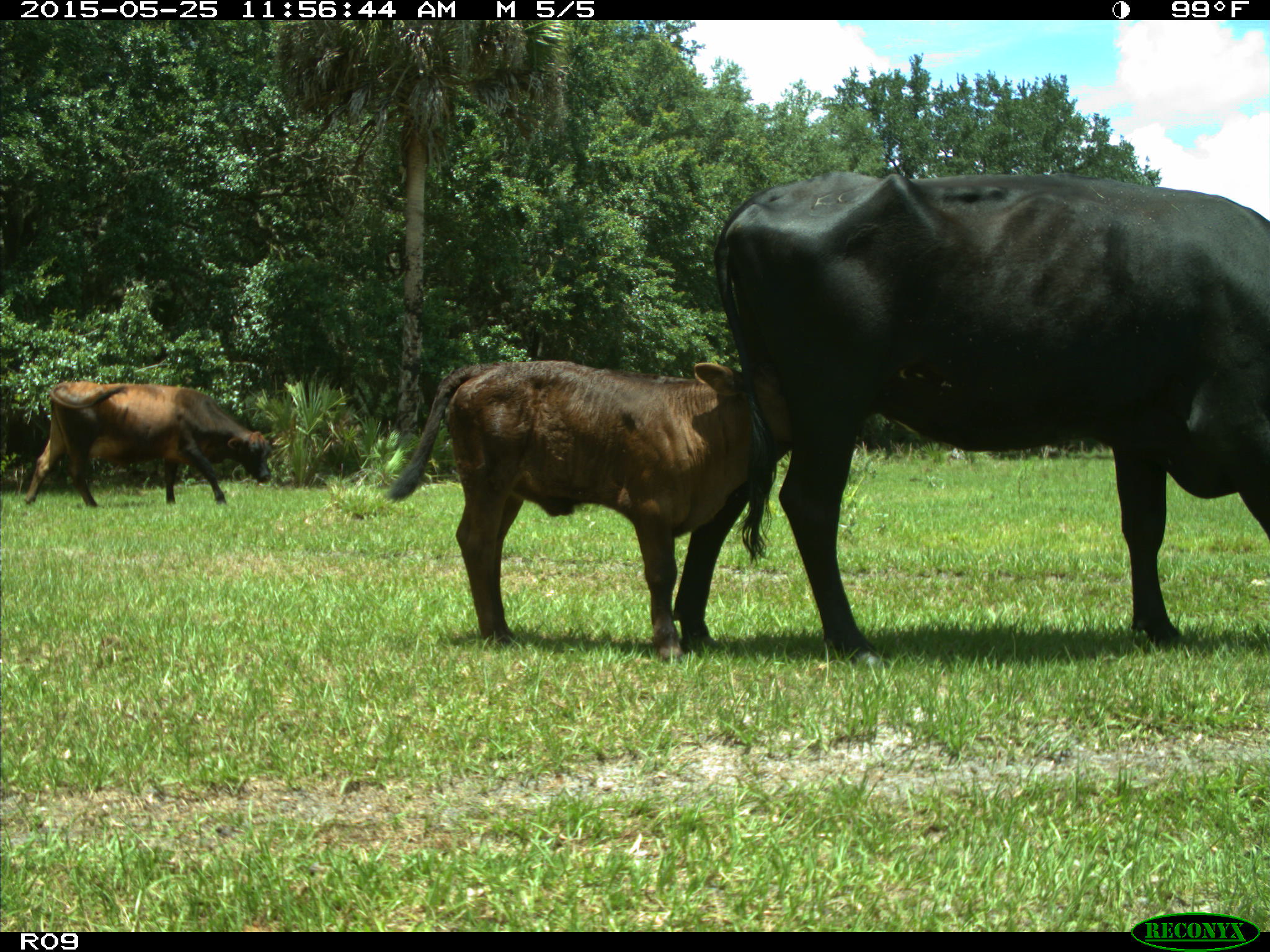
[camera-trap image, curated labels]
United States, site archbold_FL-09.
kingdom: Animalia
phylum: Chordata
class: Mammalia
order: Artiodactyla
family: Bovidae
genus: Bos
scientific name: Bos taurus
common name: domestic cow